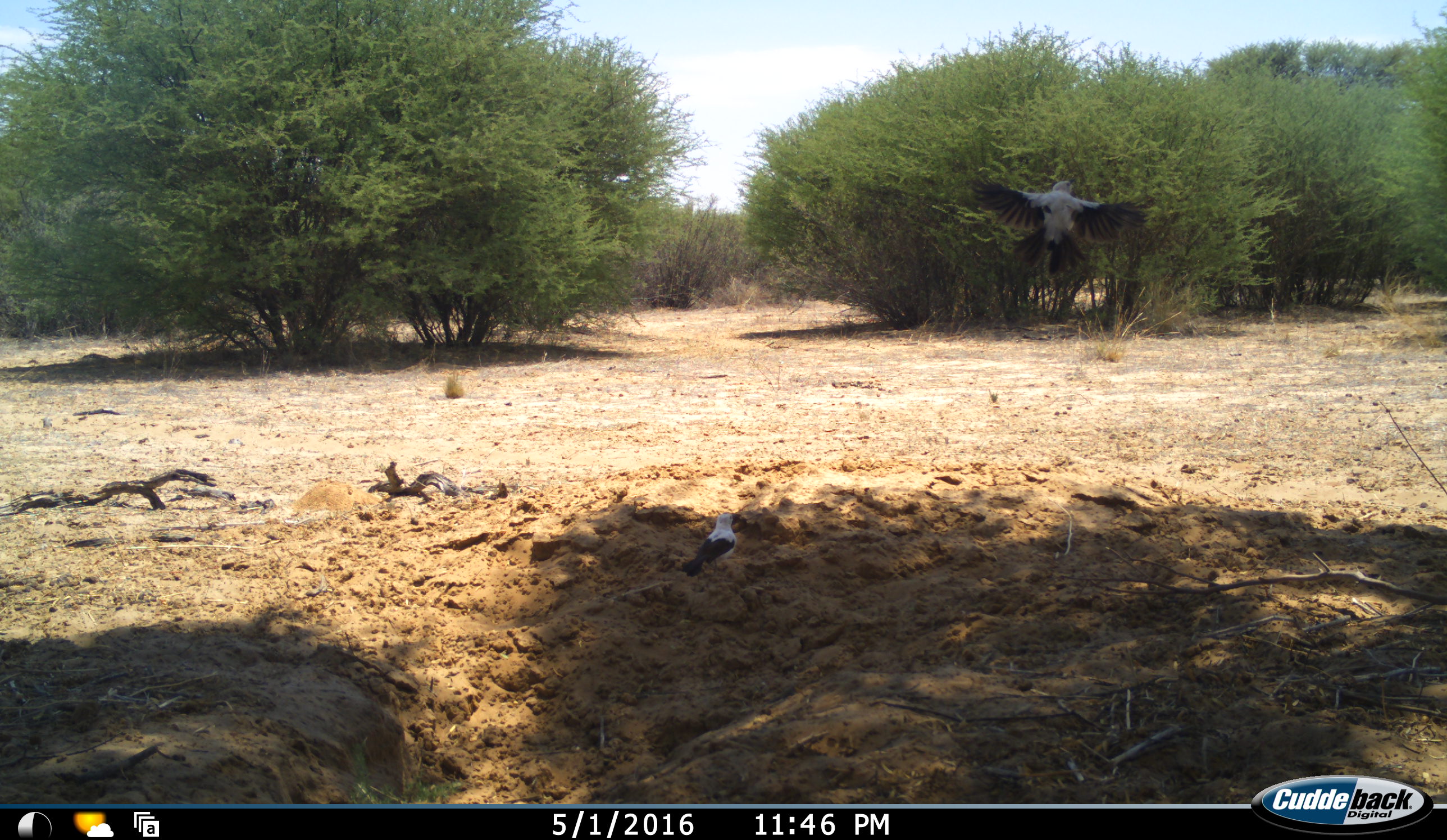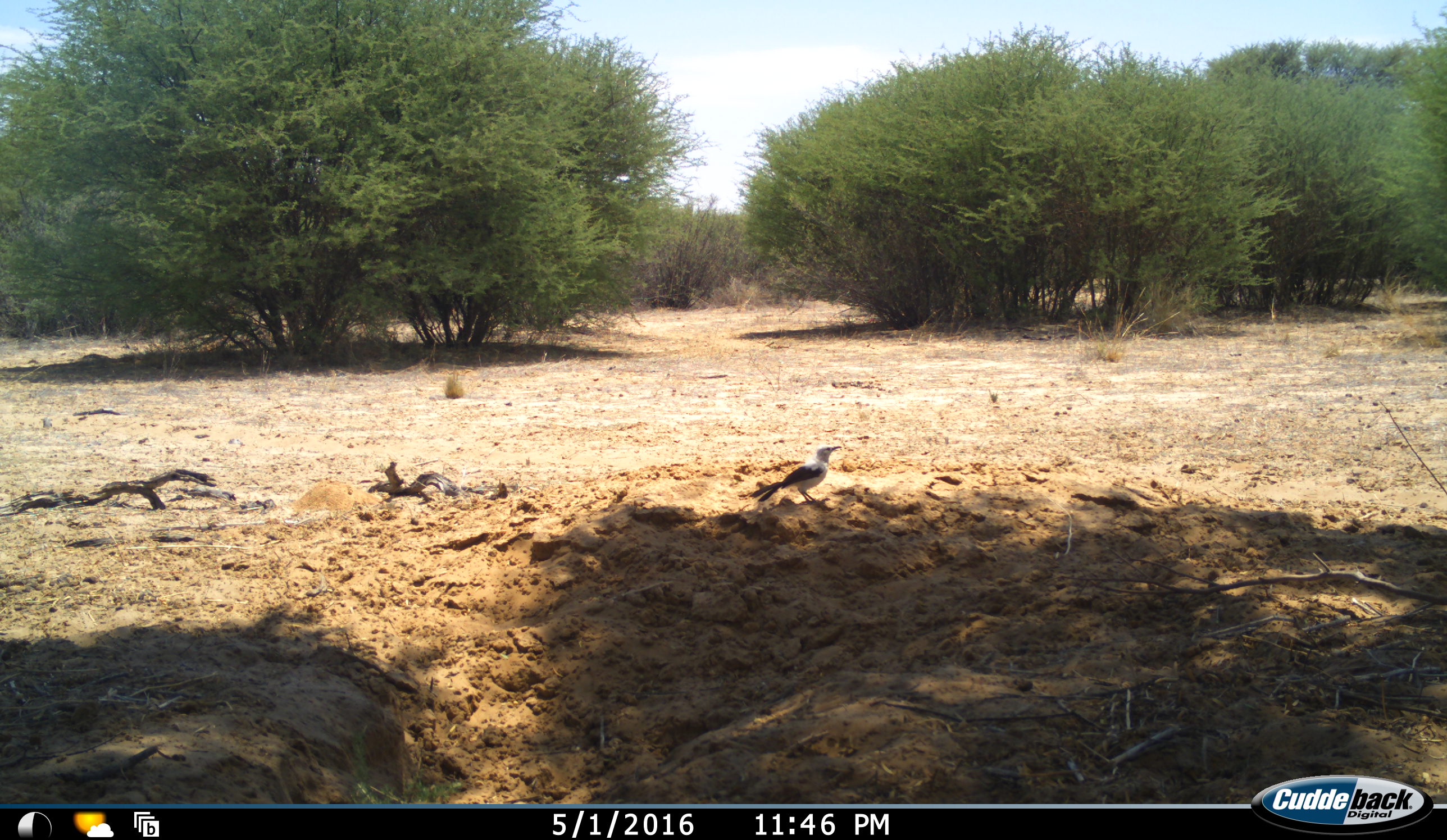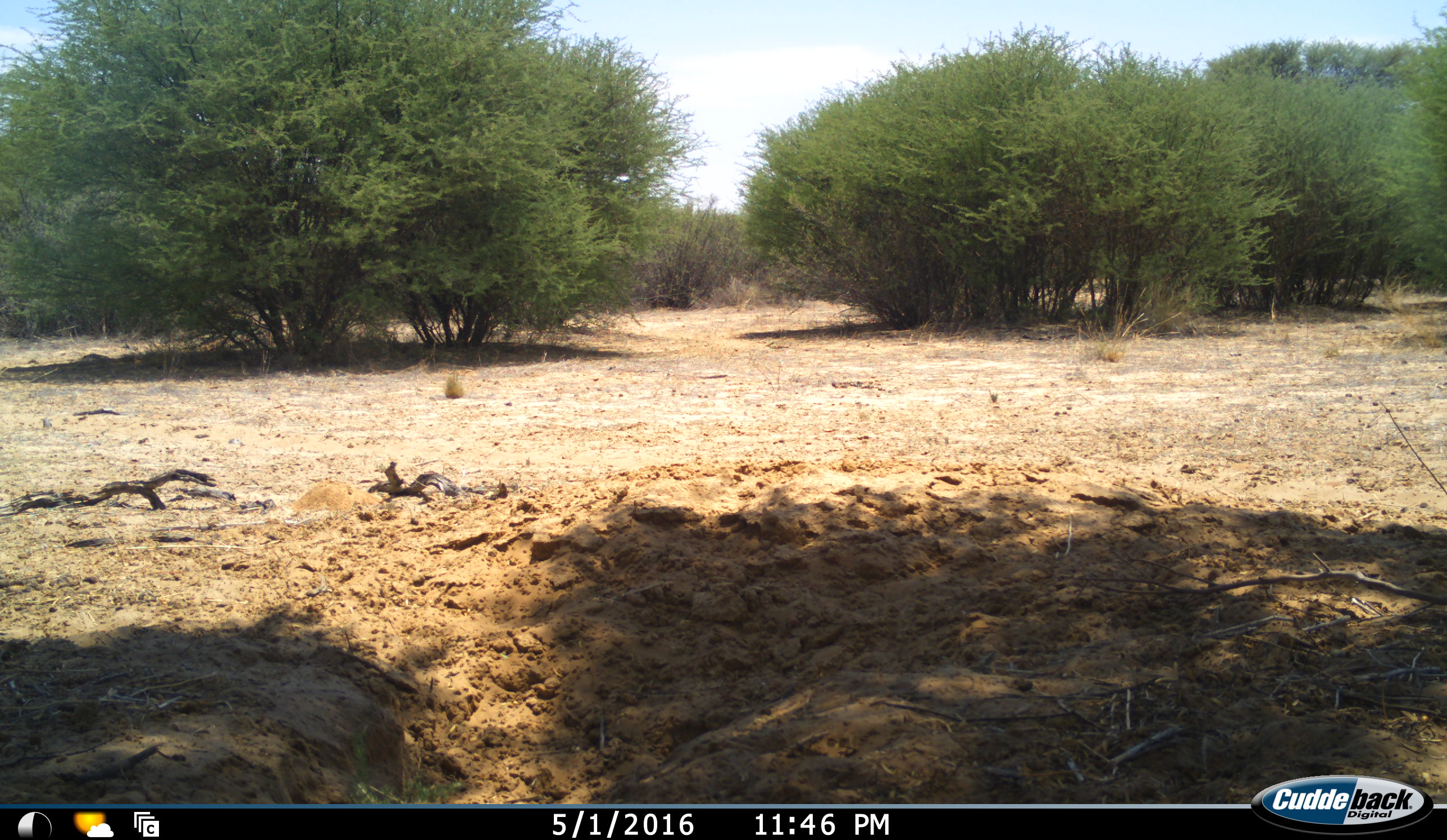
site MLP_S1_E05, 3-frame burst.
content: unidentified animal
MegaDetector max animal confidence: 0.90